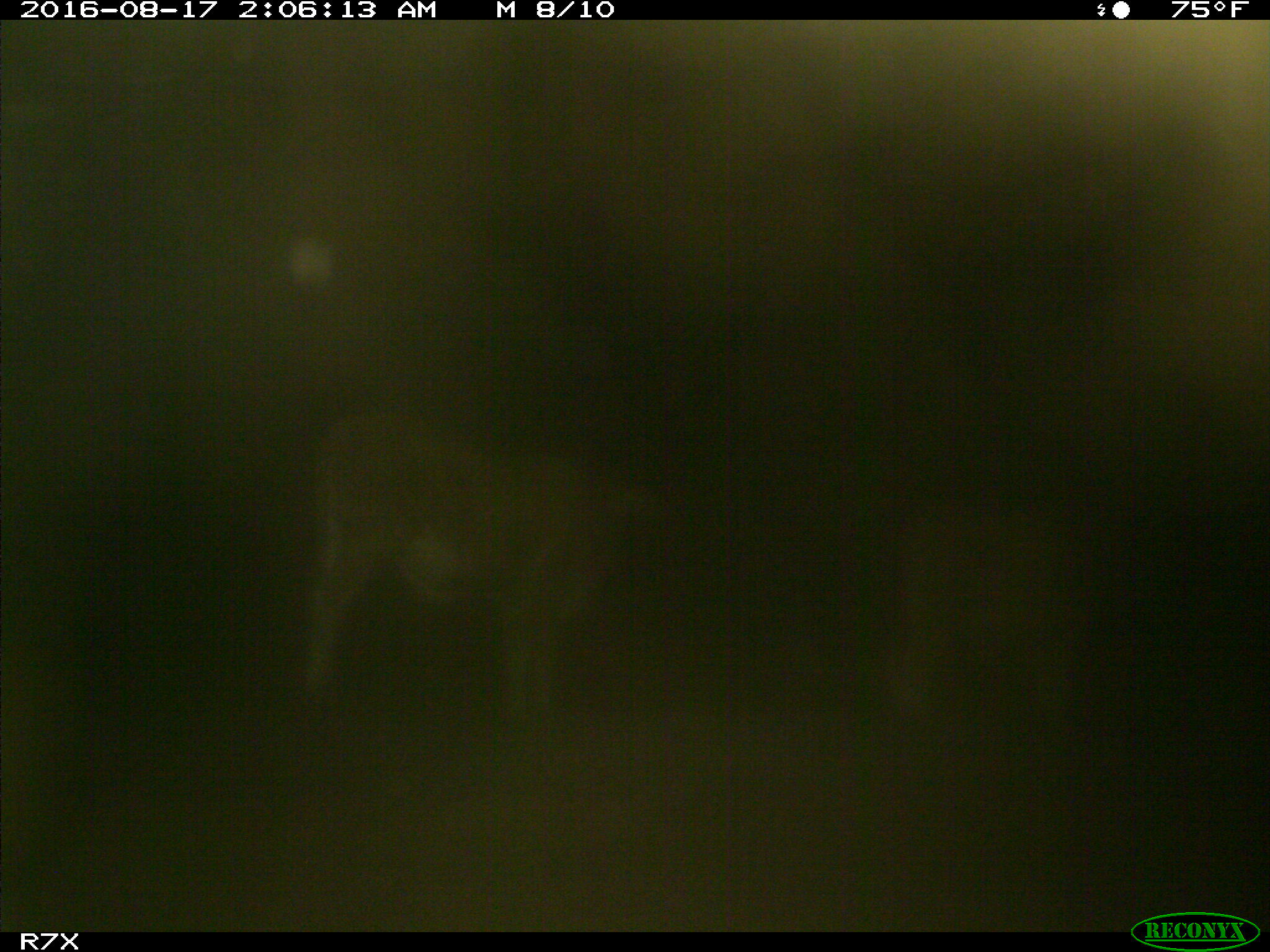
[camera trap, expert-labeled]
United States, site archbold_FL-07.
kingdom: Animalia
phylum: Chordata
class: Mammalia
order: Artiodactyla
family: Bovidae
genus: Bos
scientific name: Bos taurus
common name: domestic cow